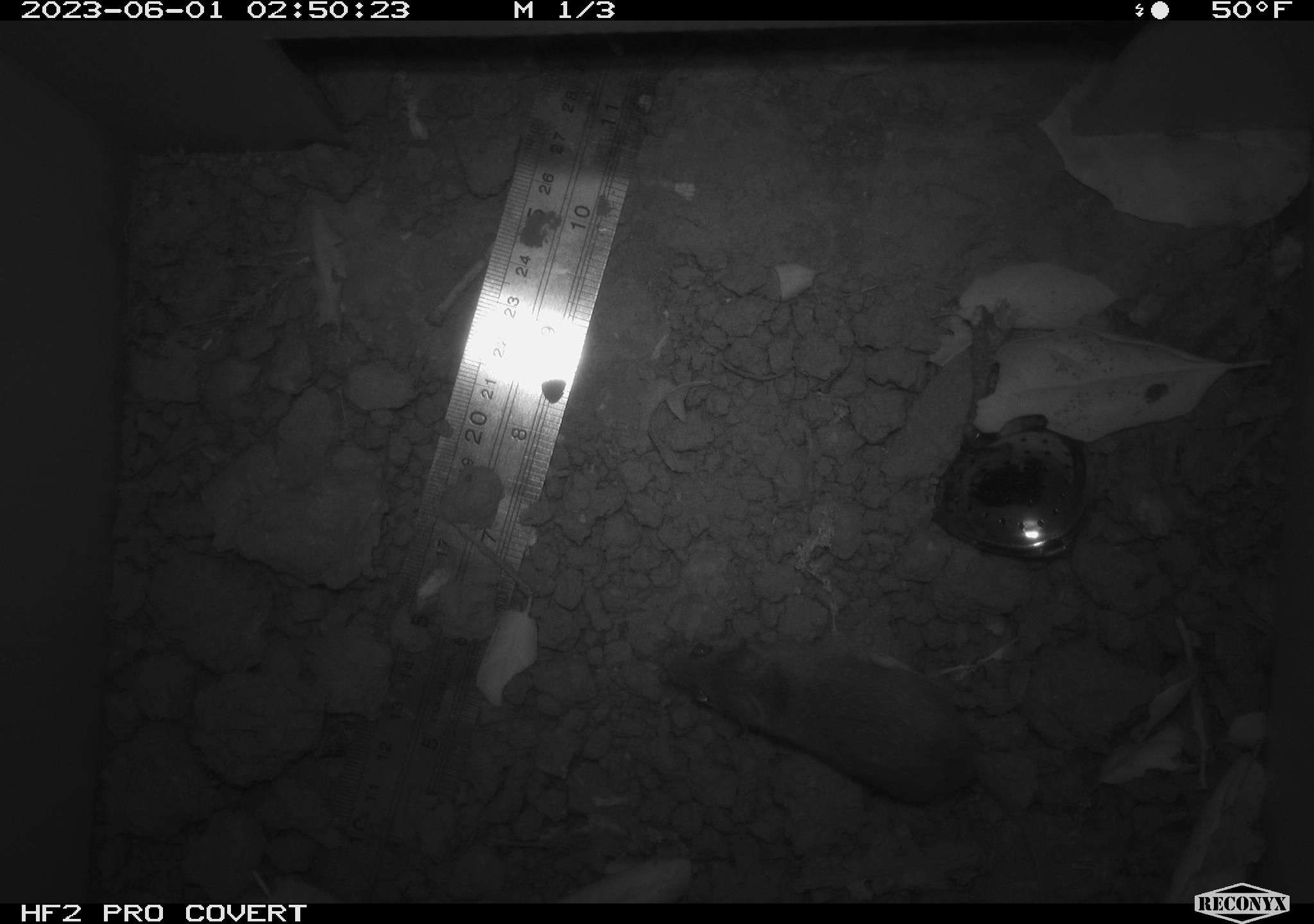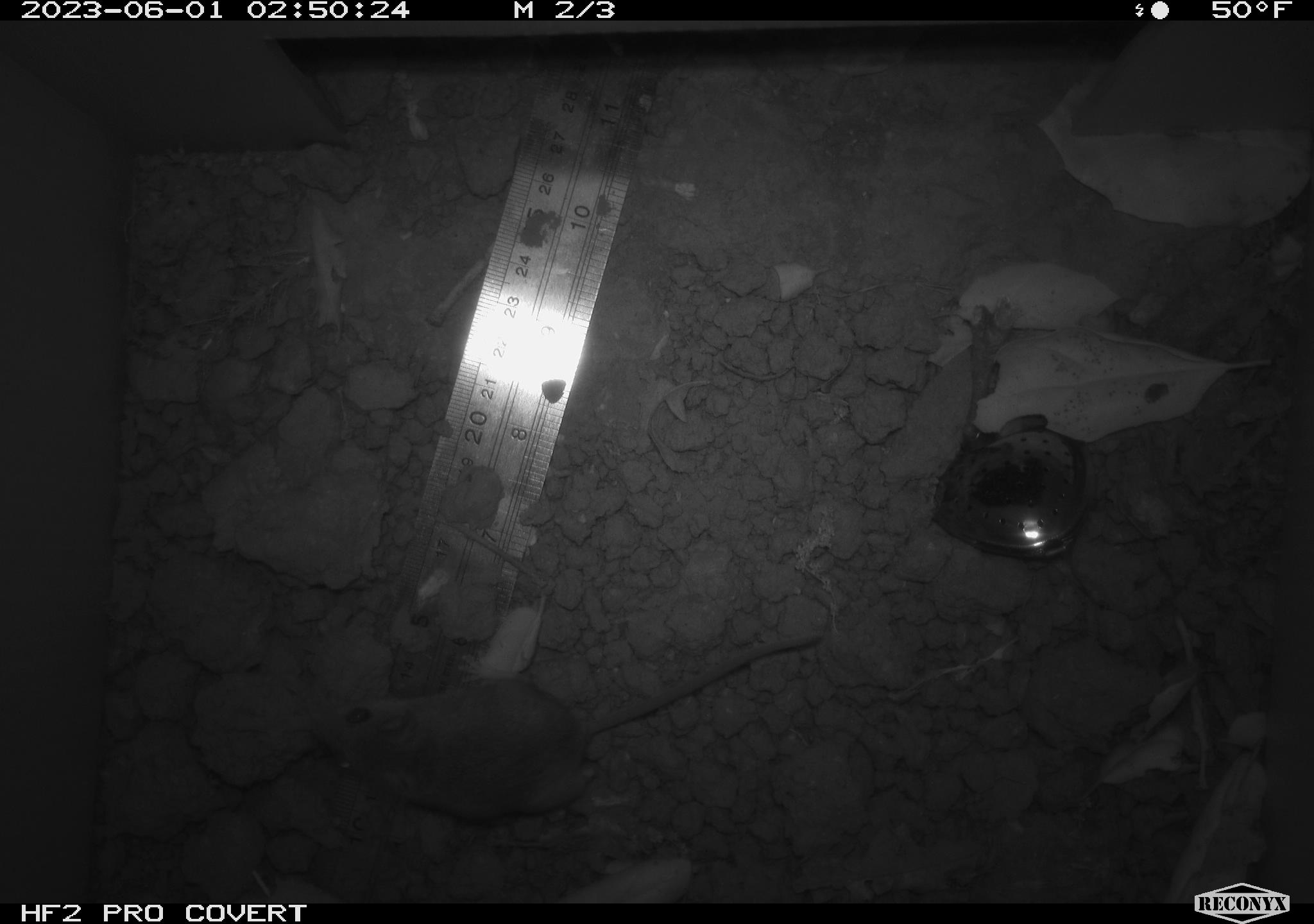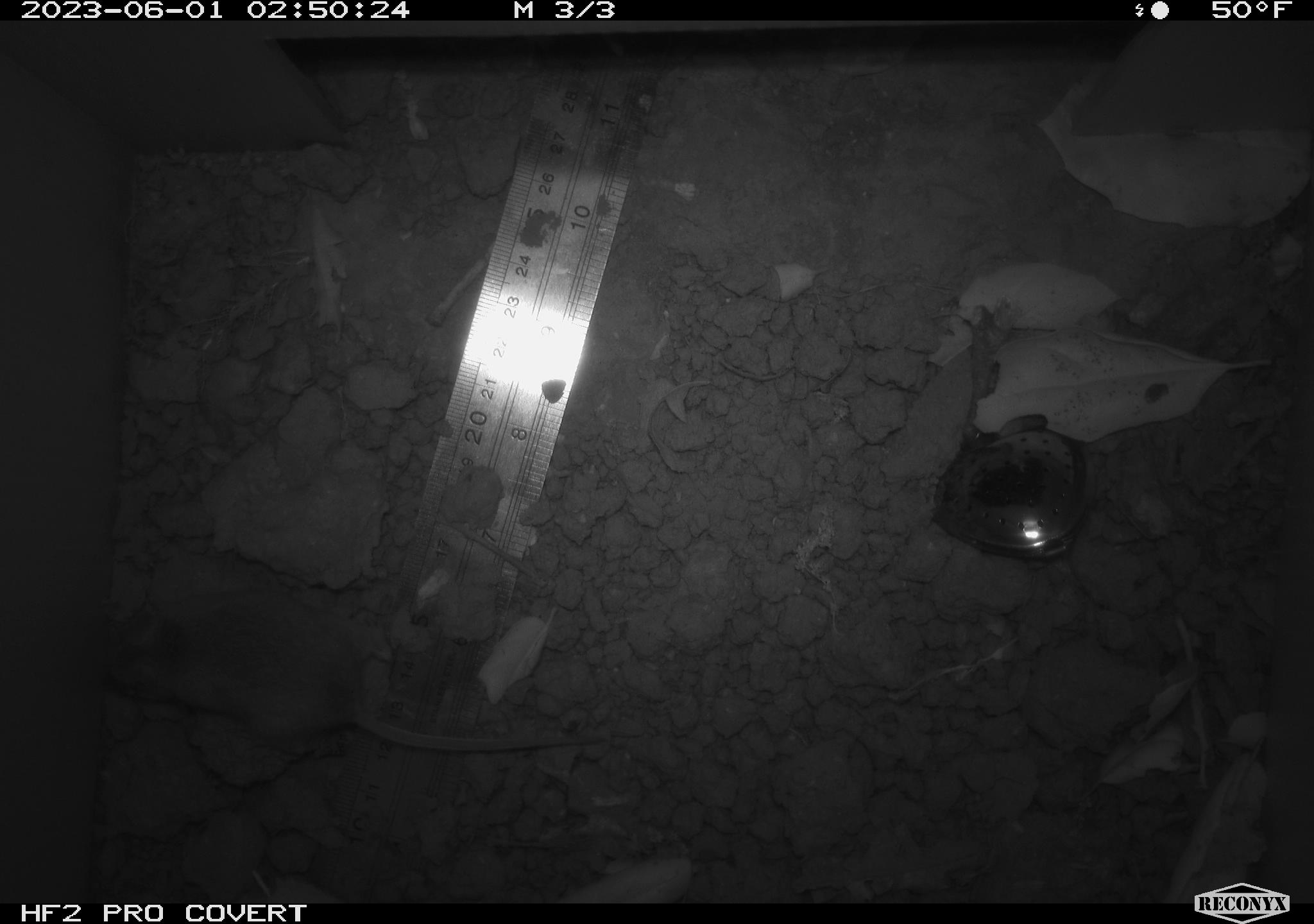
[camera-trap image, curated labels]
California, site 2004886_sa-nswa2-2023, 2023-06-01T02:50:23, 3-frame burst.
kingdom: Animalia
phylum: Chordata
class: Mammalia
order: Rodentia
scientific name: Rodentia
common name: mouse species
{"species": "mouse species (Rodentia)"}